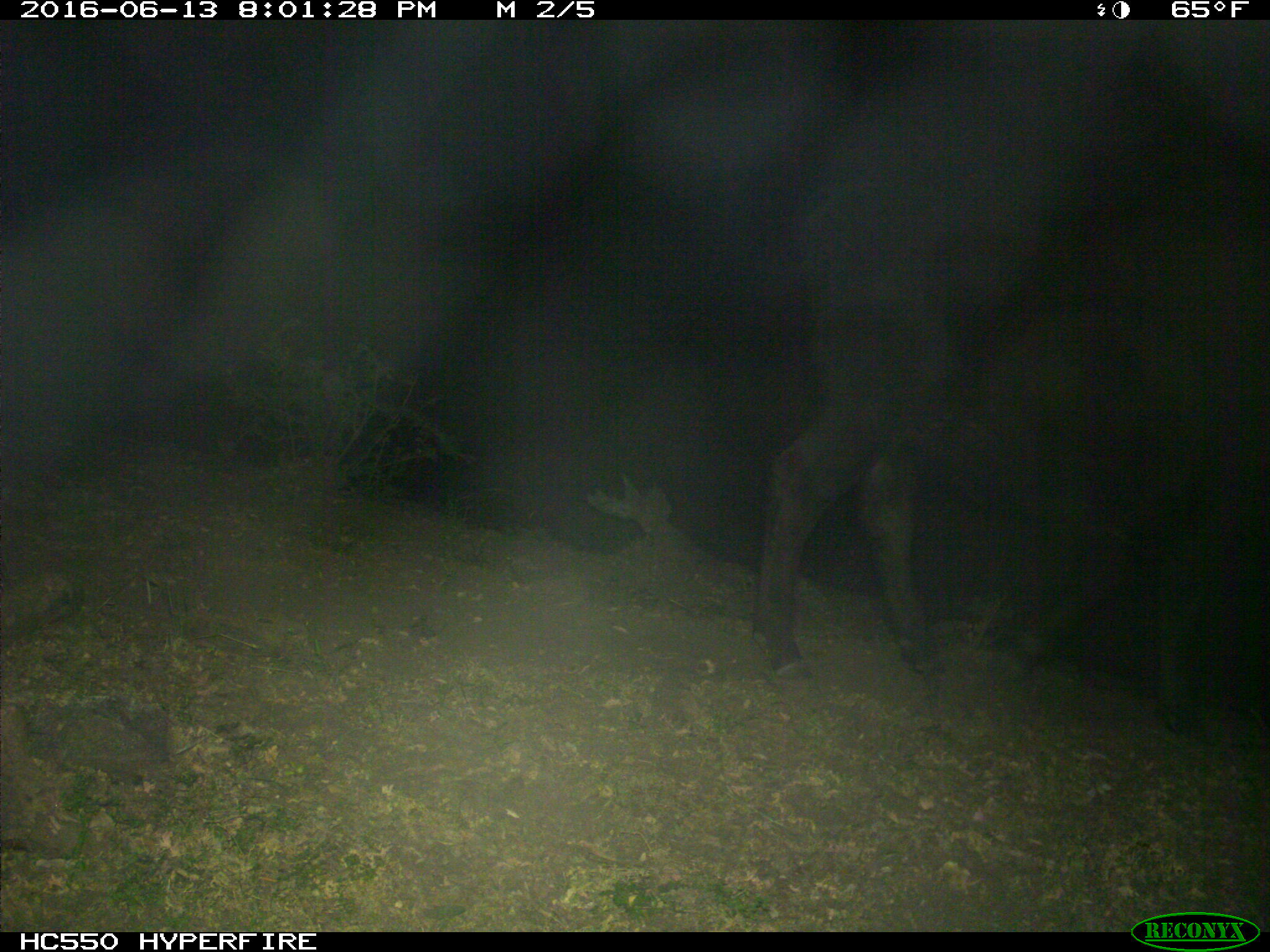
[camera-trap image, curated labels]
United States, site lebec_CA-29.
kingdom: Animalia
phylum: Chordata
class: Mammalia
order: Artiodactyla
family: Bovidae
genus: Bos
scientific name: Bos taurus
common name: domestic cow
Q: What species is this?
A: Bos taurus (domestic cow).